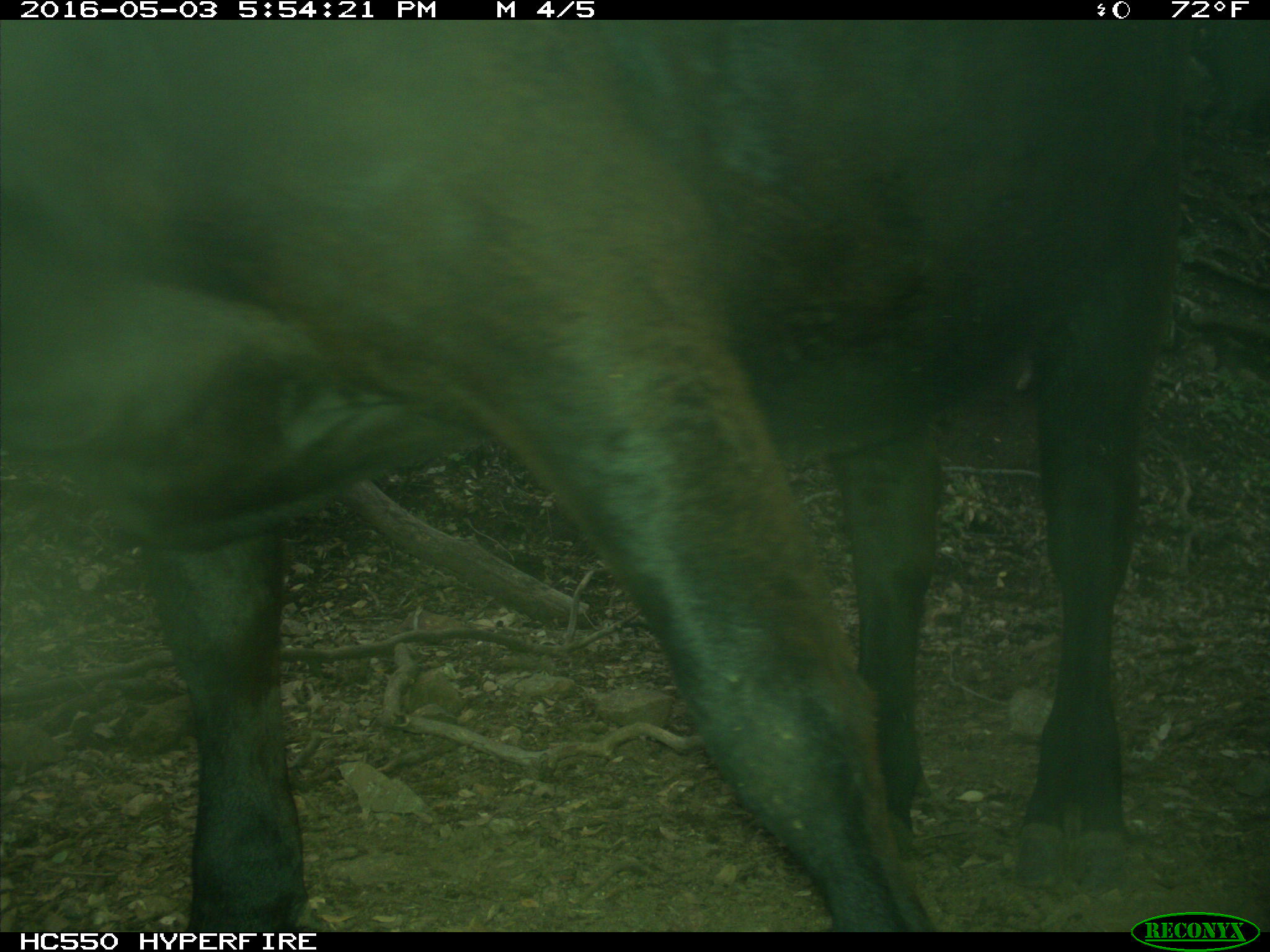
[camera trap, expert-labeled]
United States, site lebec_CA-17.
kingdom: Animalia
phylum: Chordata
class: Mammalia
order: Artiodactyla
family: Bovidae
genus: Bos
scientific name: Bos taurus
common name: domestic cow